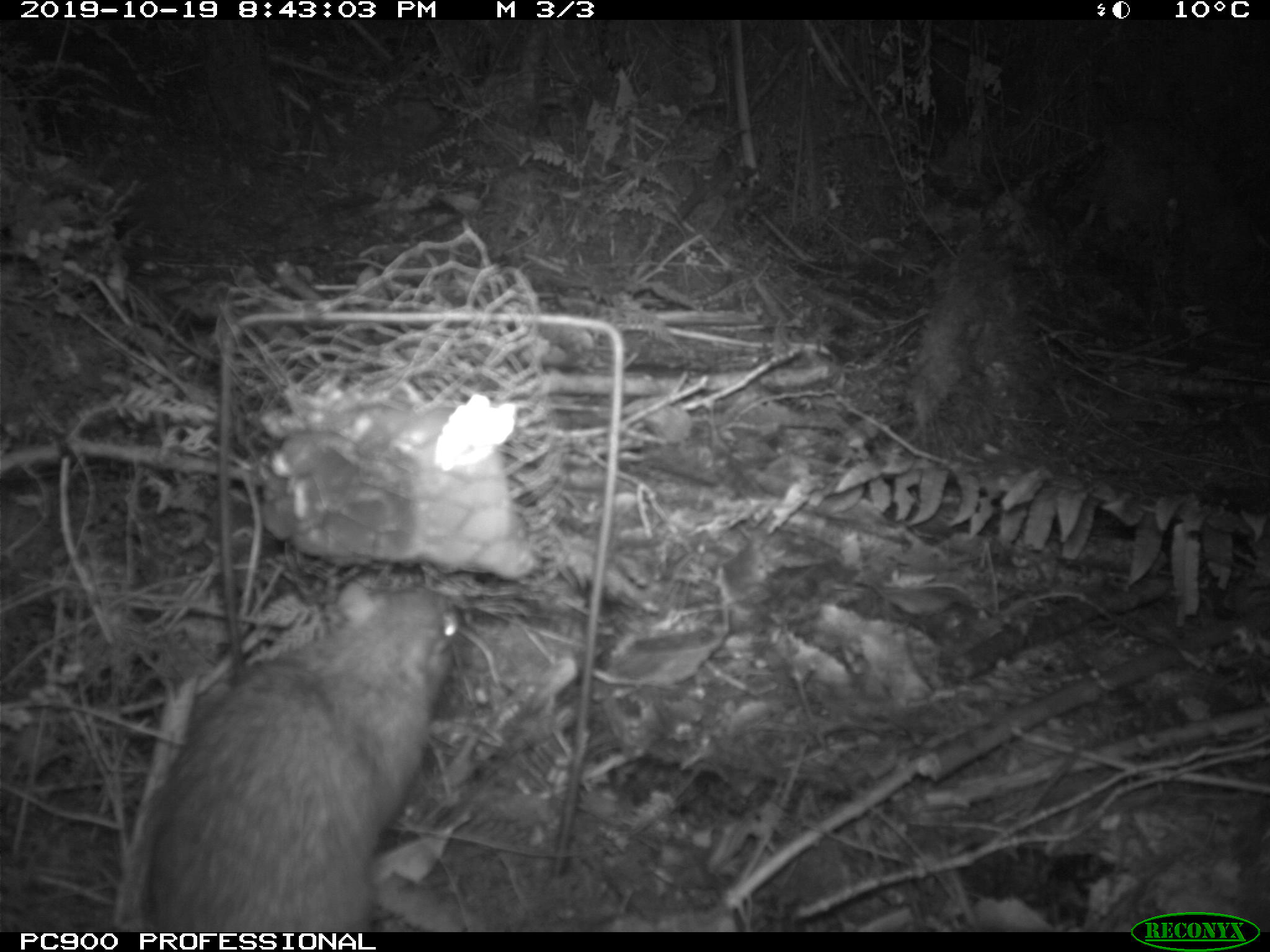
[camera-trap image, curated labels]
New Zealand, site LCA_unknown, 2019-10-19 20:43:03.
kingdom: Animalia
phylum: Chordata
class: Mammalia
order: Rodentia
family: Muridae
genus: Rattus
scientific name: Rattus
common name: rat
Rat (Rattus).